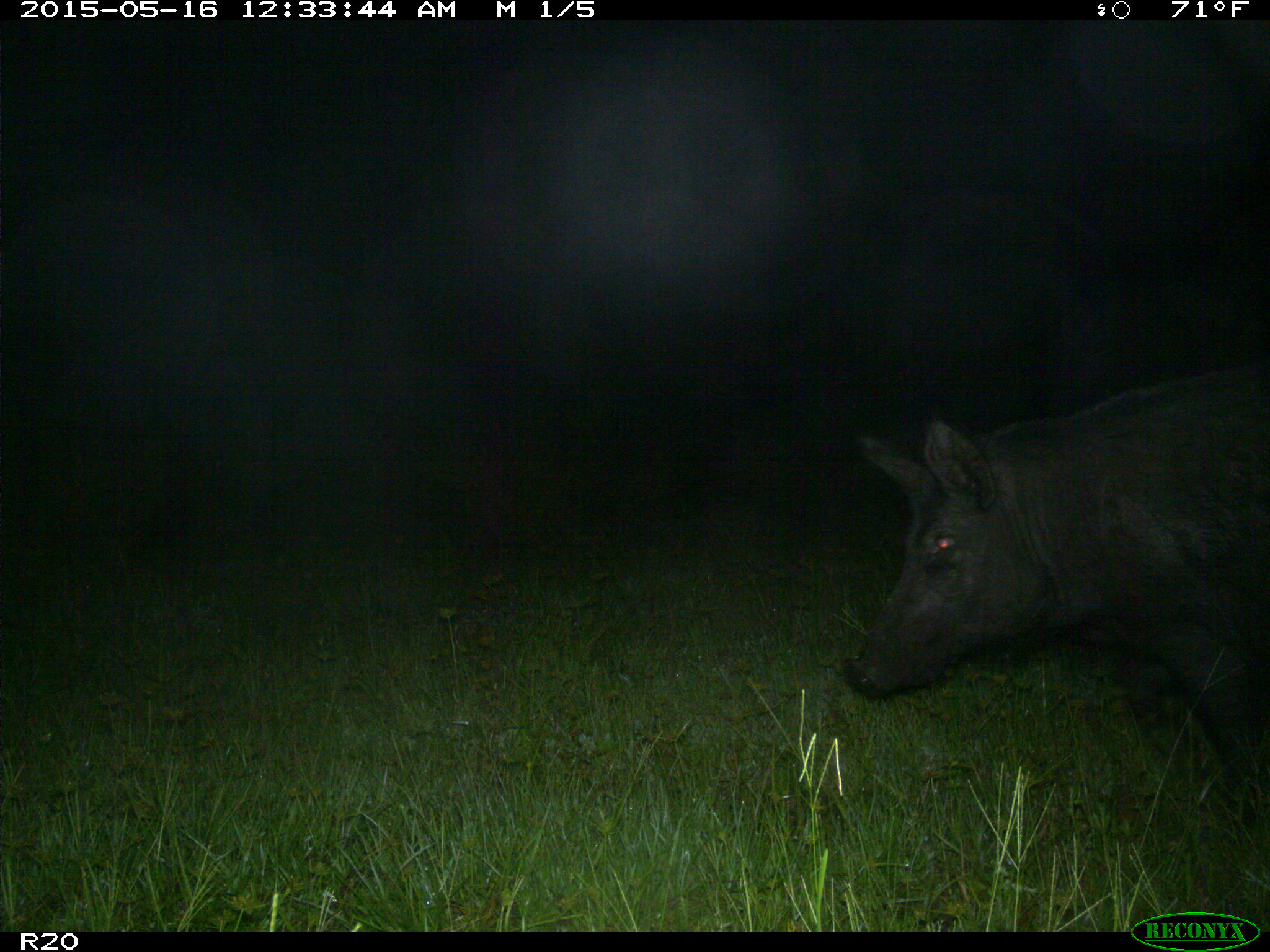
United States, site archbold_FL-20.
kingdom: Animalia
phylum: Chordata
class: Mammalia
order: Artiodactyla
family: Suidae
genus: Sus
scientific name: Sus scrofa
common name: wild boar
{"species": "Sus scrofa (wild boar)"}